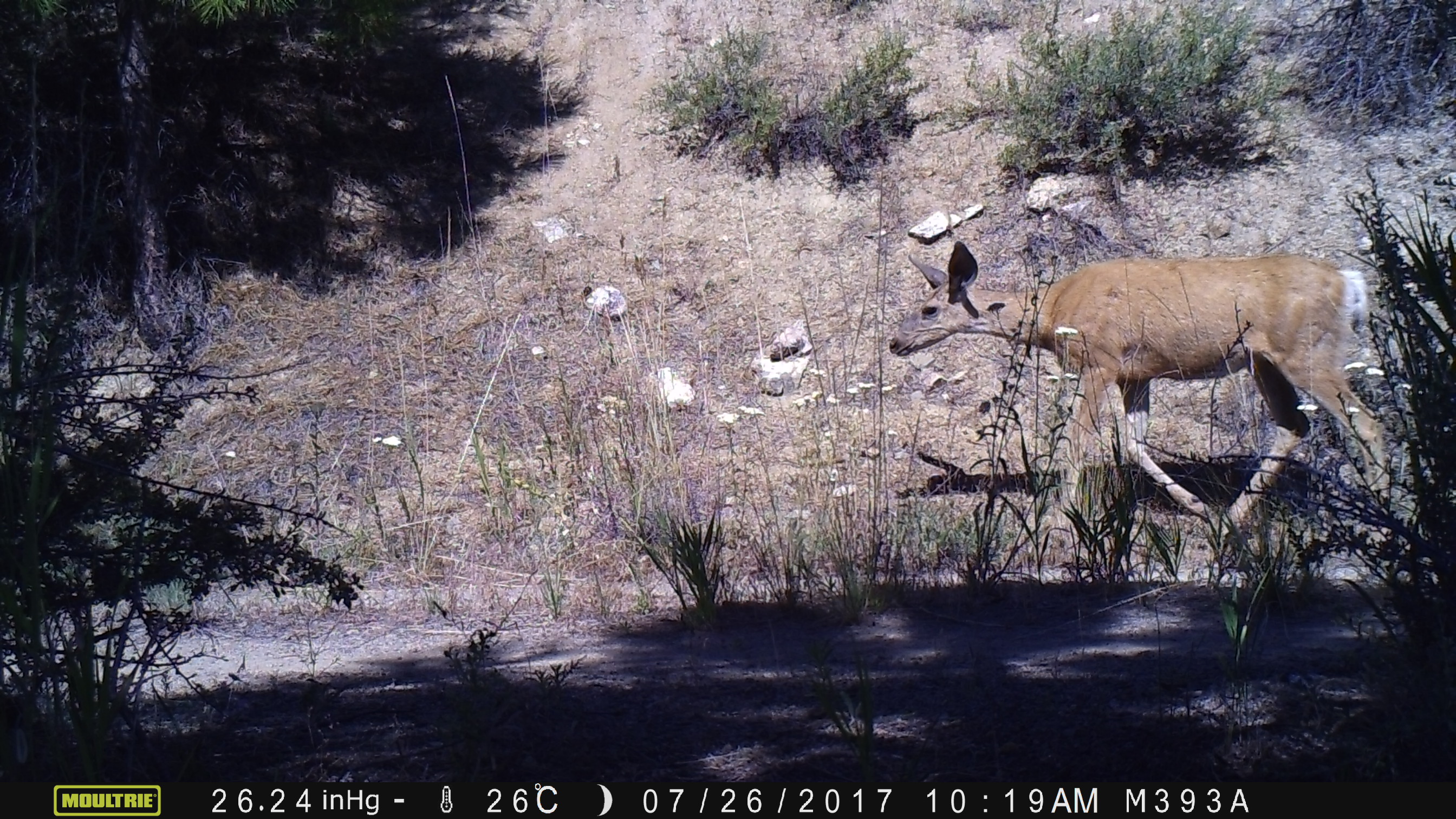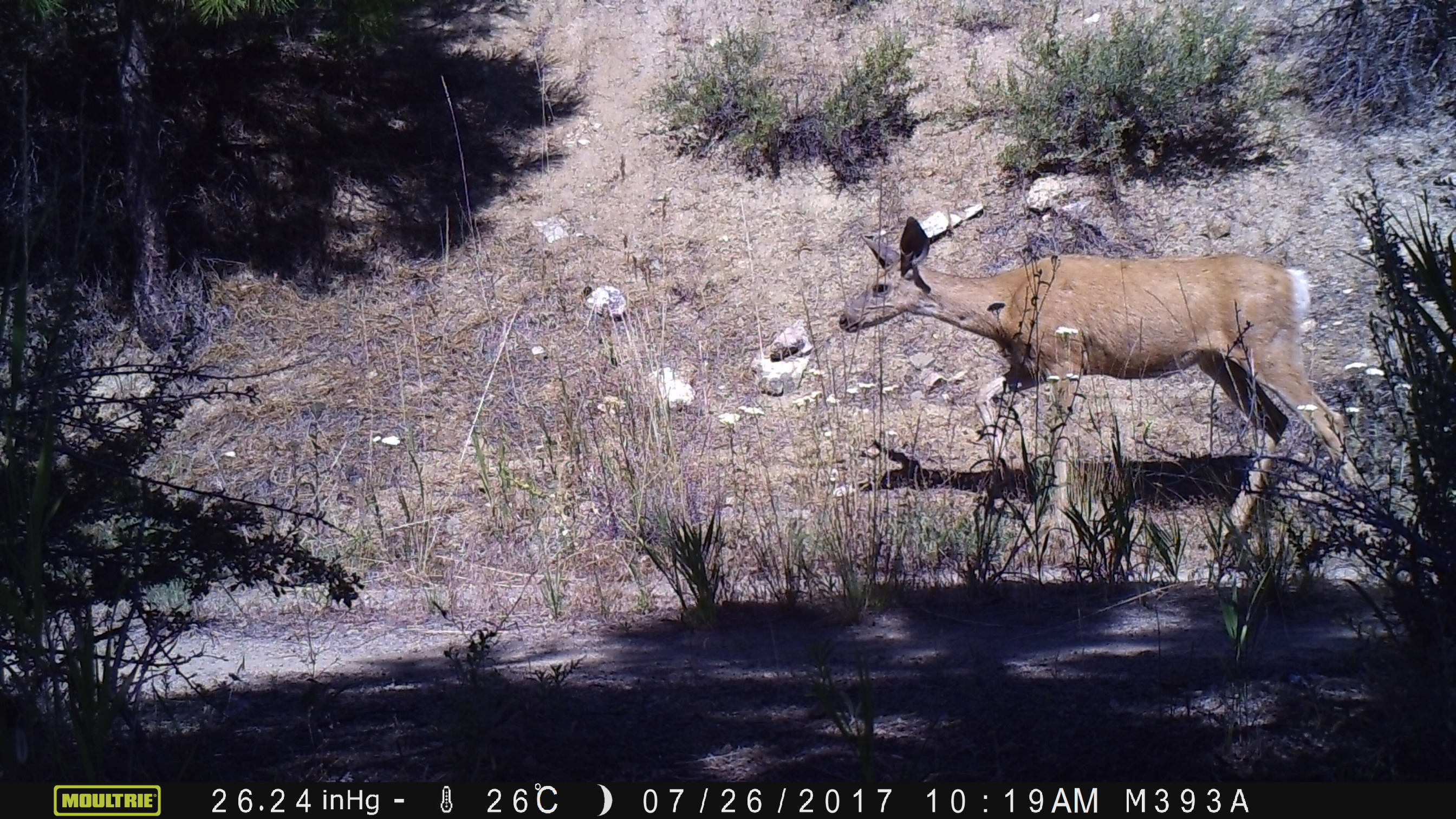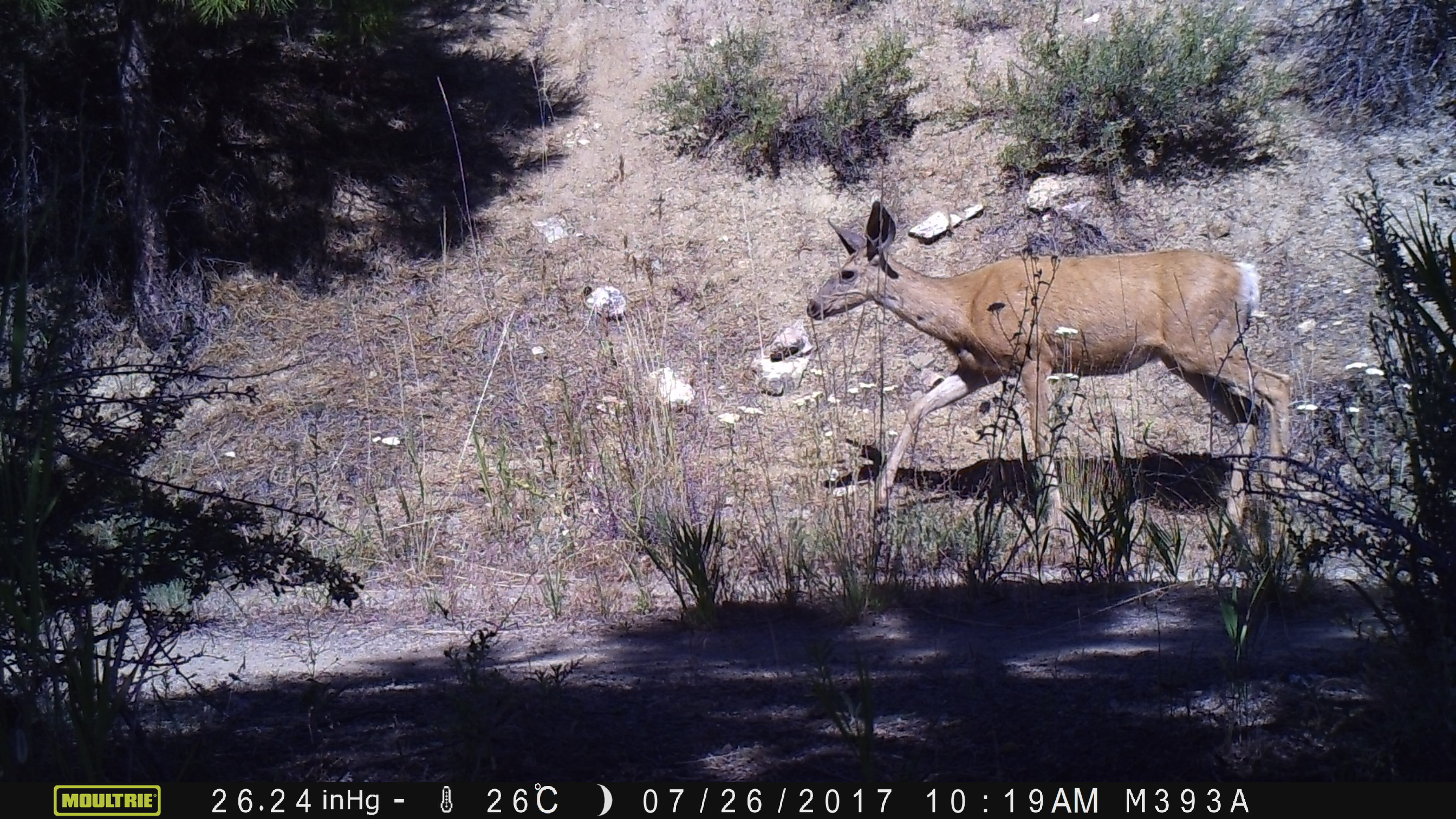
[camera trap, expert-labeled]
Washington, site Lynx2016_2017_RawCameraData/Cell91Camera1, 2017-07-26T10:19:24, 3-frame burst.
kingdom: Animalia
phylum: Chordata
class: Mammalia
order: Artiodactyla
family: Cervidae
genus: Odocoileus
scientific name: Odocoileus hemionus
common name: mule deer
Odocoileus hemionus (mule deer). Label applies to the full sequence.